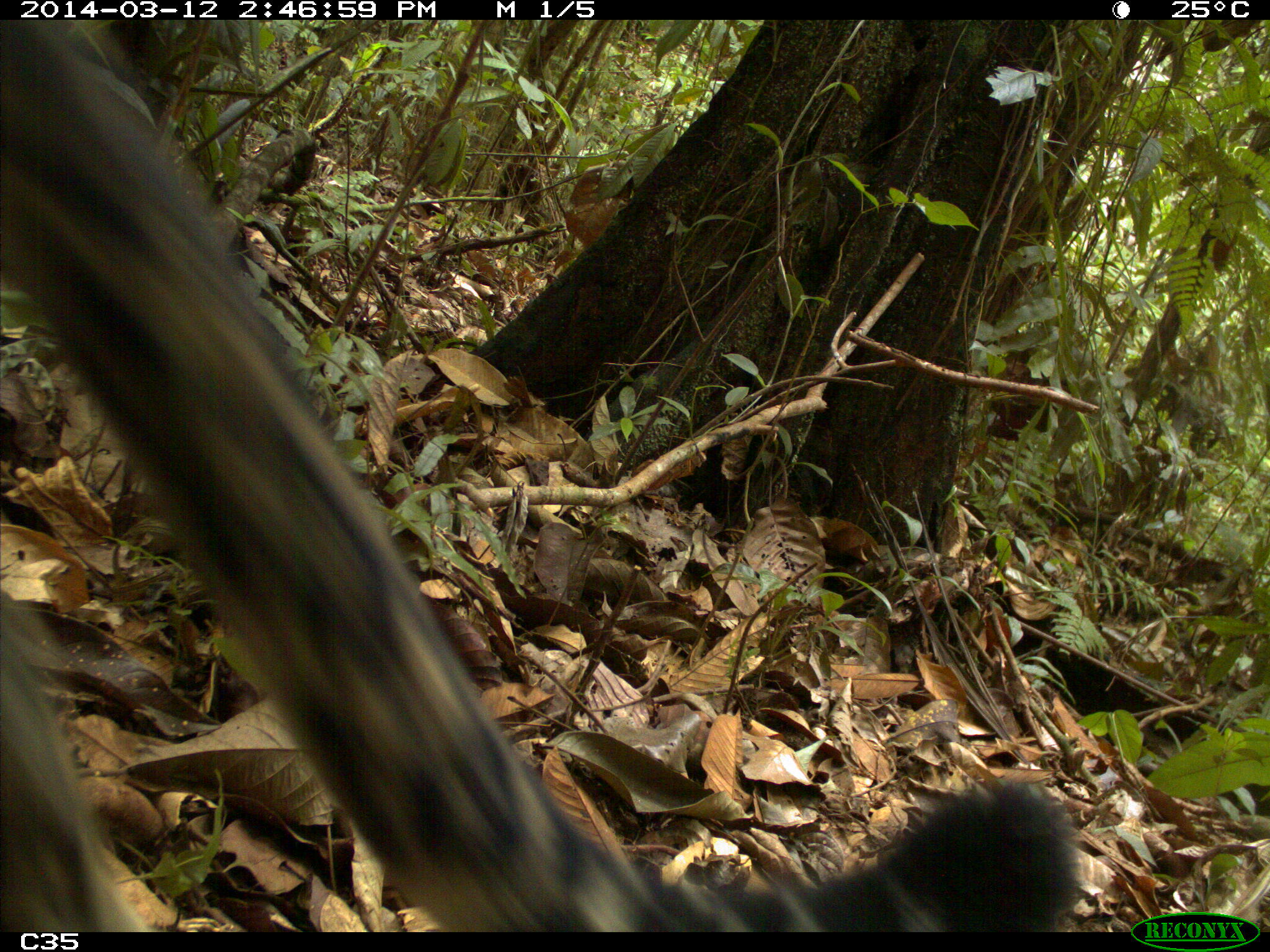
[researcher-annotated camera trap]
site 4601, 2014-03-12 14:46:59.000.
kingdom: Animalia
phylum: Chordata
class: Mammalia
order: Carnivora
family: Felidae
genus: Panthera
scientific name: Panthera onca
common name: jaguar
Panthera onca (jaguar), count 1, age adult.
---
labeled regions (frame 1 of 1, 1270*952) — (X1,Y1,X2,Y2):
panthera onca: (0,21,1072,928)